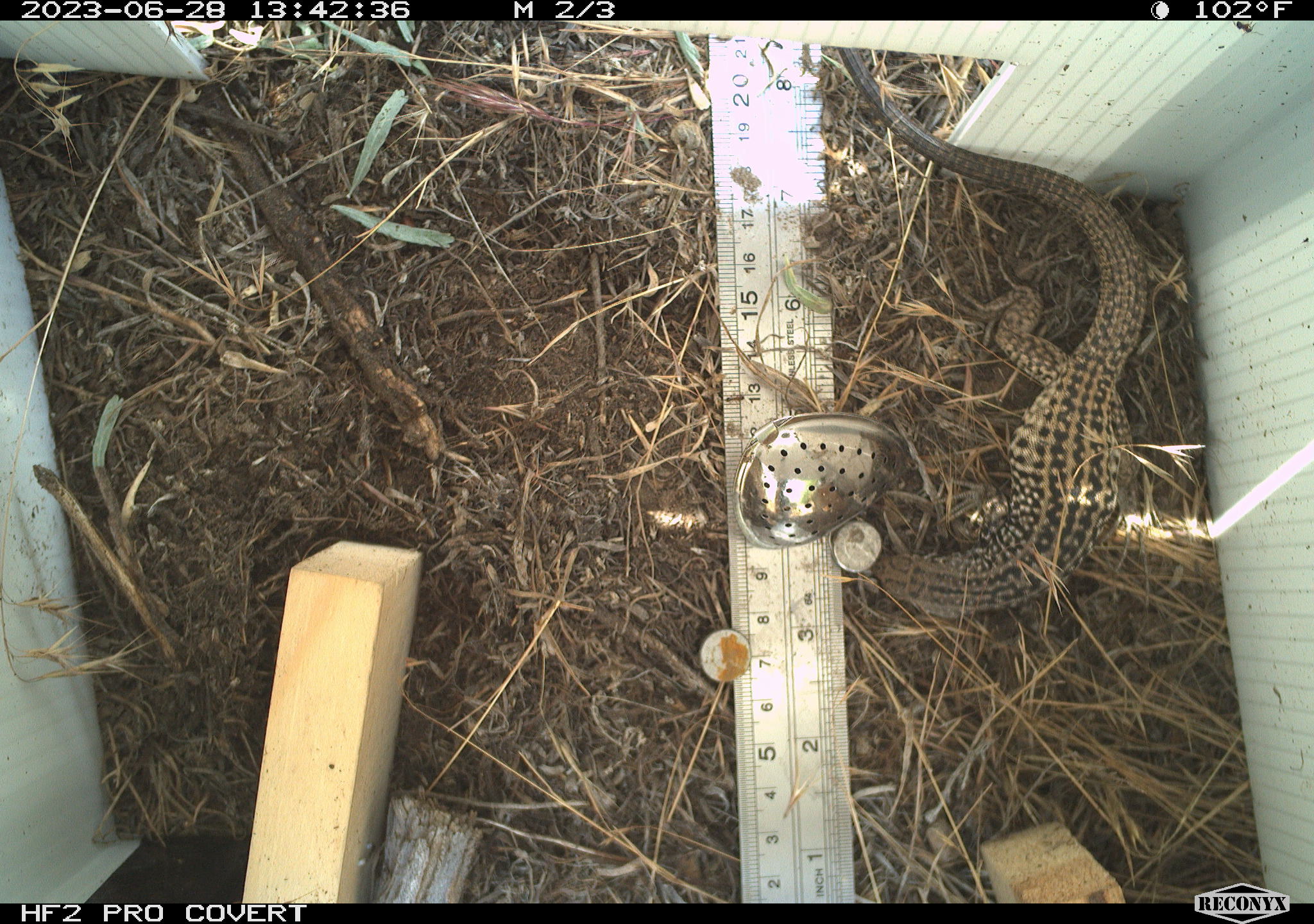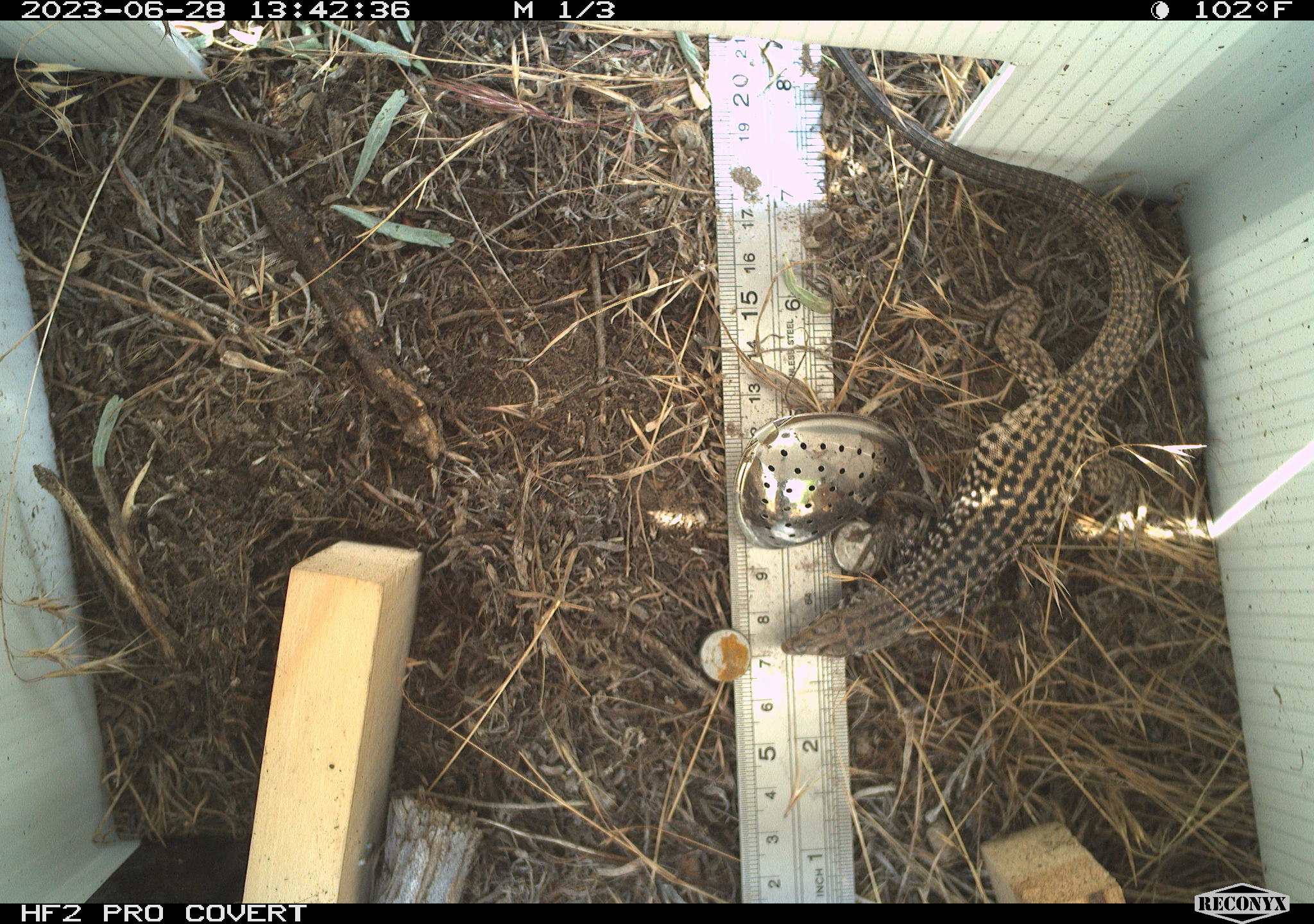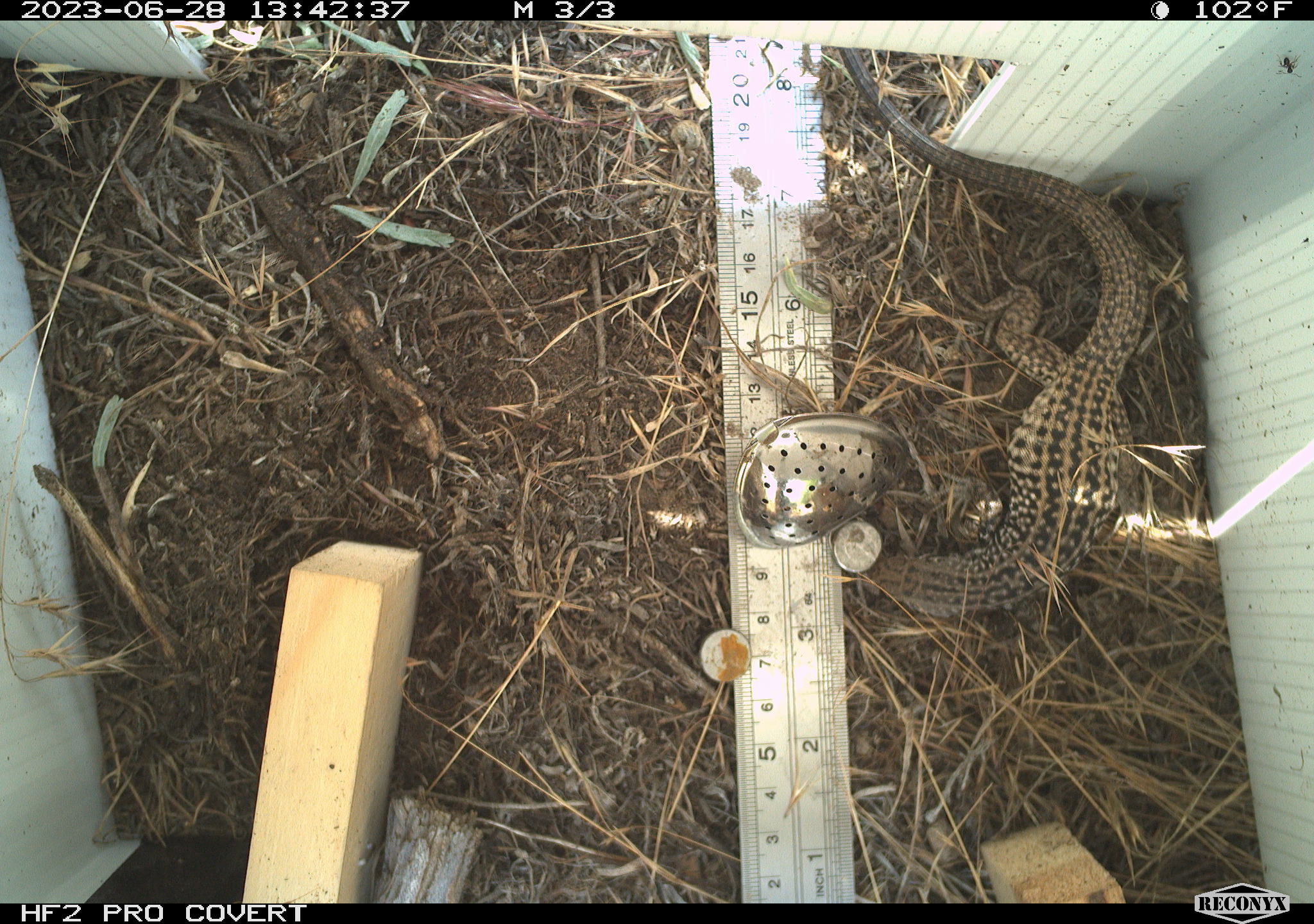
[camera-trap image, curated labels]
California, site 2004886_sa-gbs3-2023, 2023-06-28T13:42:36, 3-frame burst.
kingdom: Animalia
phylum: Chordata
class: Reptilia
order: Squamata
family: Teiidae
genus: Aspidoscelis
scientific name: Aspidoscelis tigris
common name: western whiptail